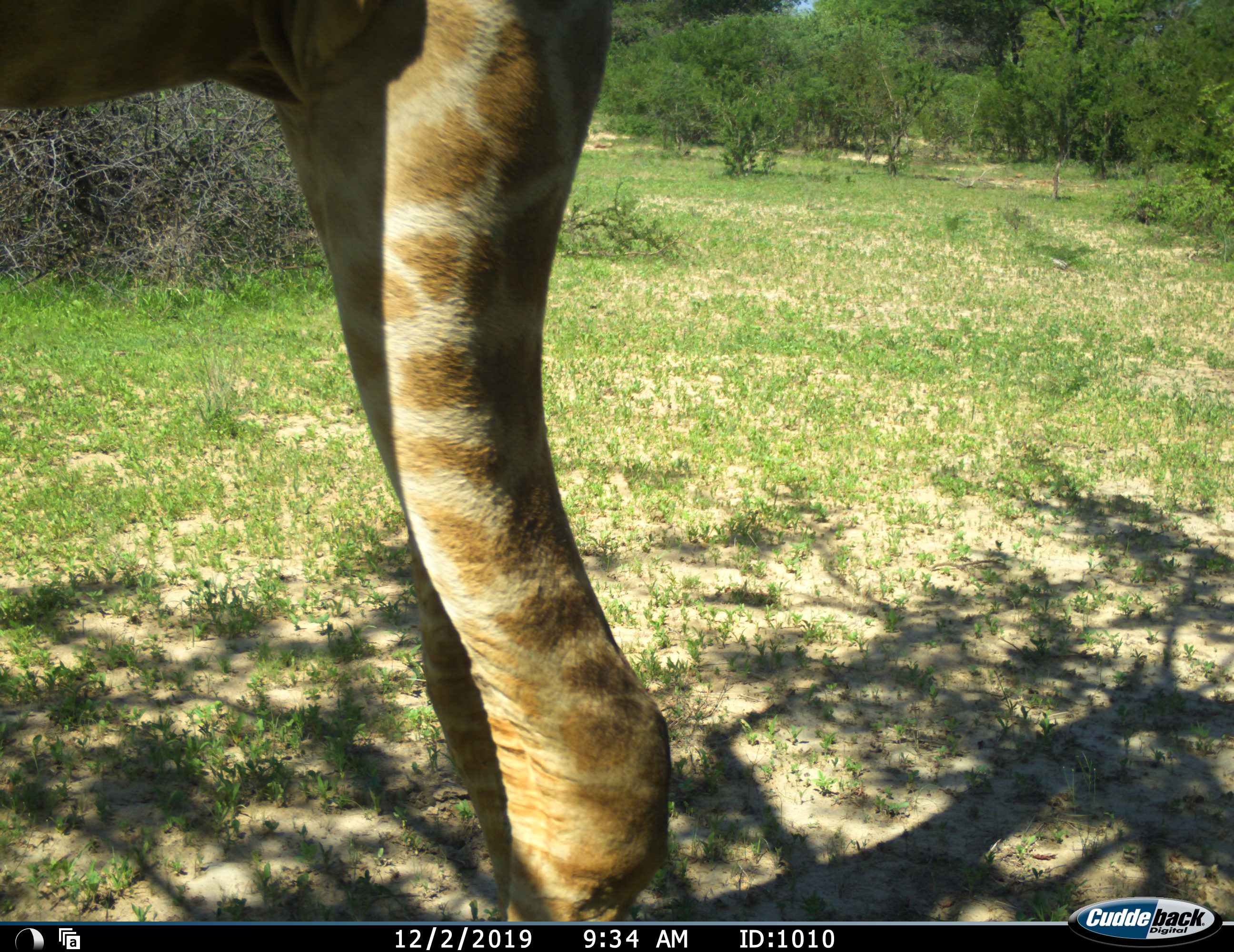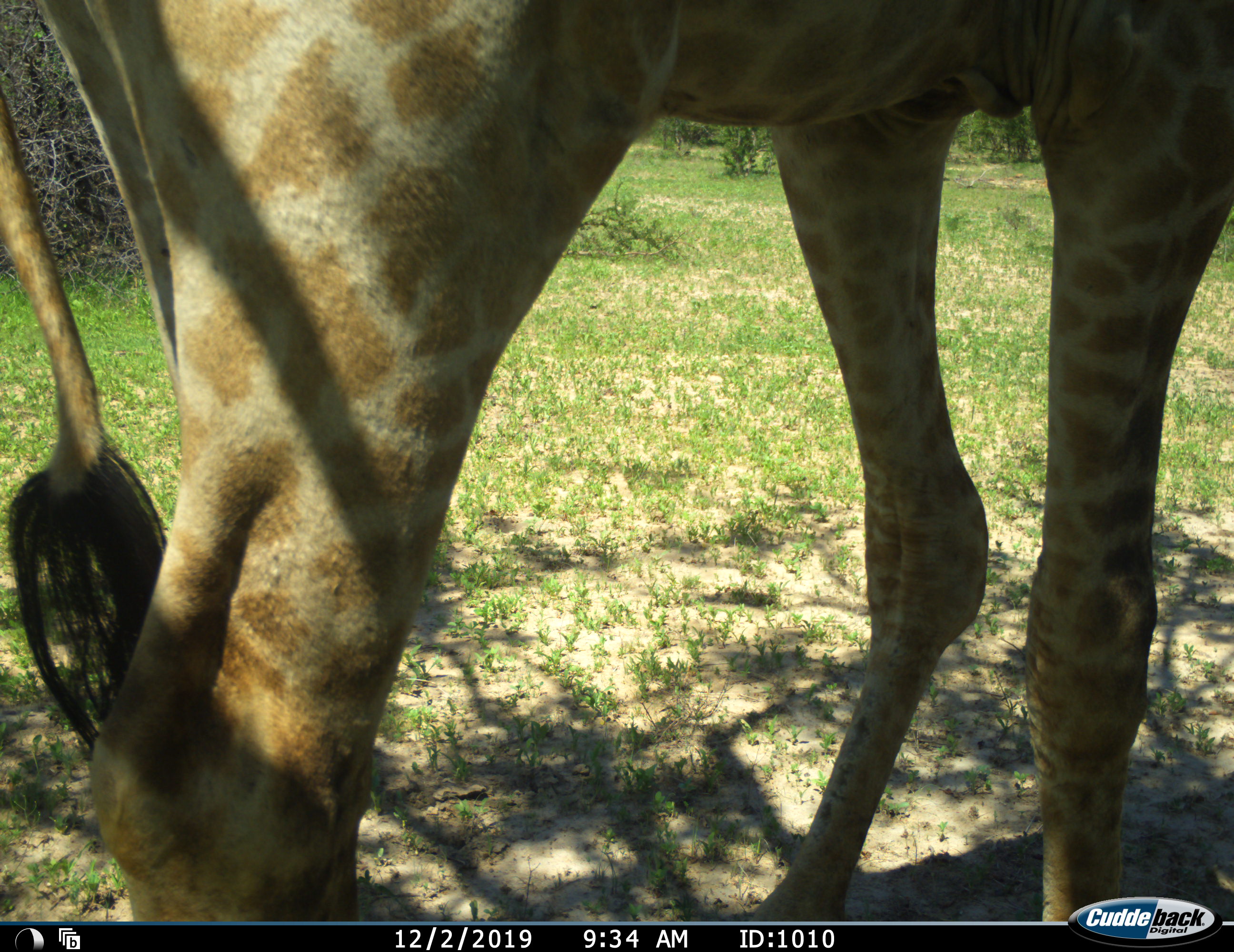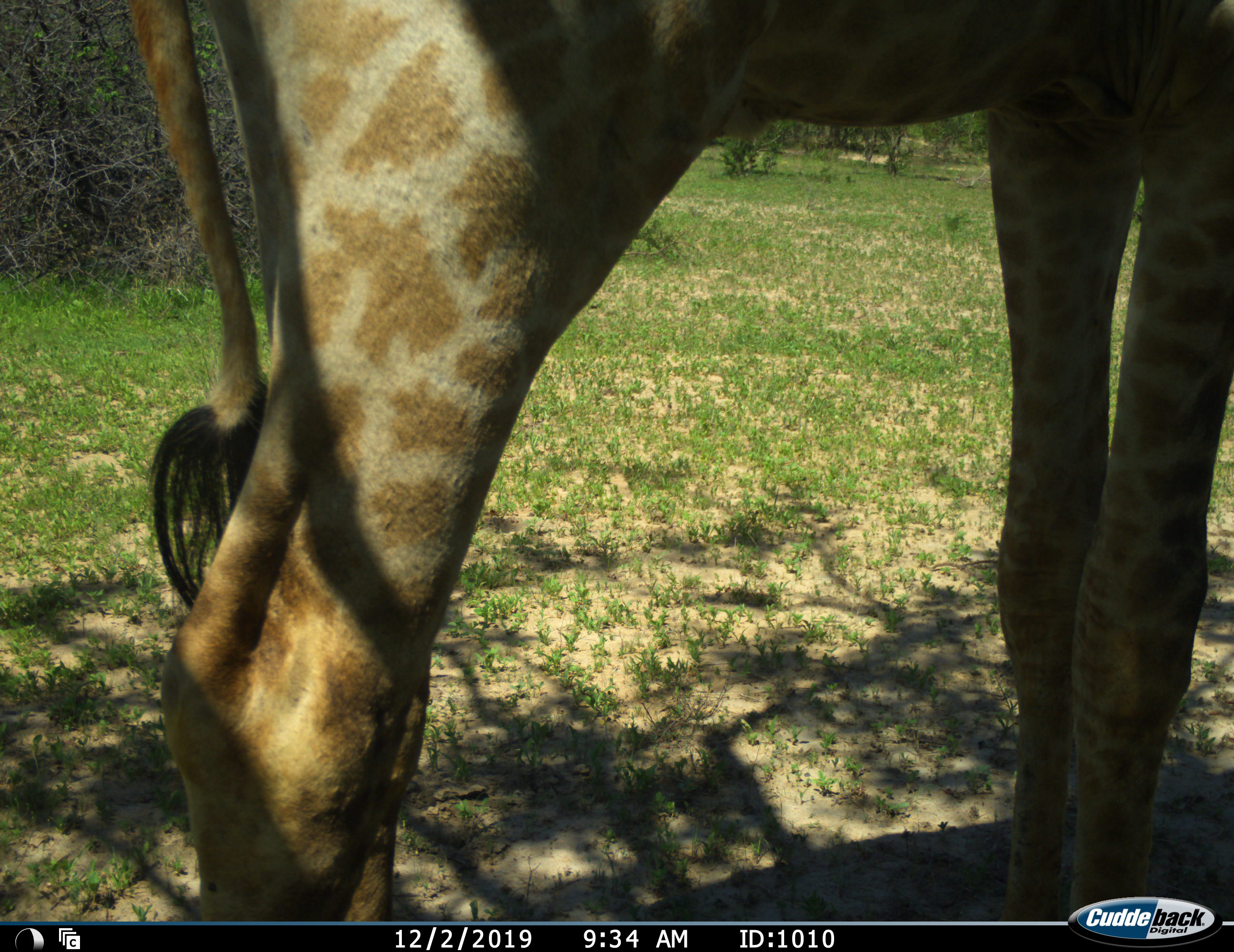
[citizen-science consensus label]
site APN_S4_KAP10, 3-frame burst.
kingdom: Animalia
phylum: Chordata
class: Mammalia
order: Artiodactyla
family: Giraffidae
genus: Giraffa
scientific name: Giraffa camelopardalis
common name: giraffe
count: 1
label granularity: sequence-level